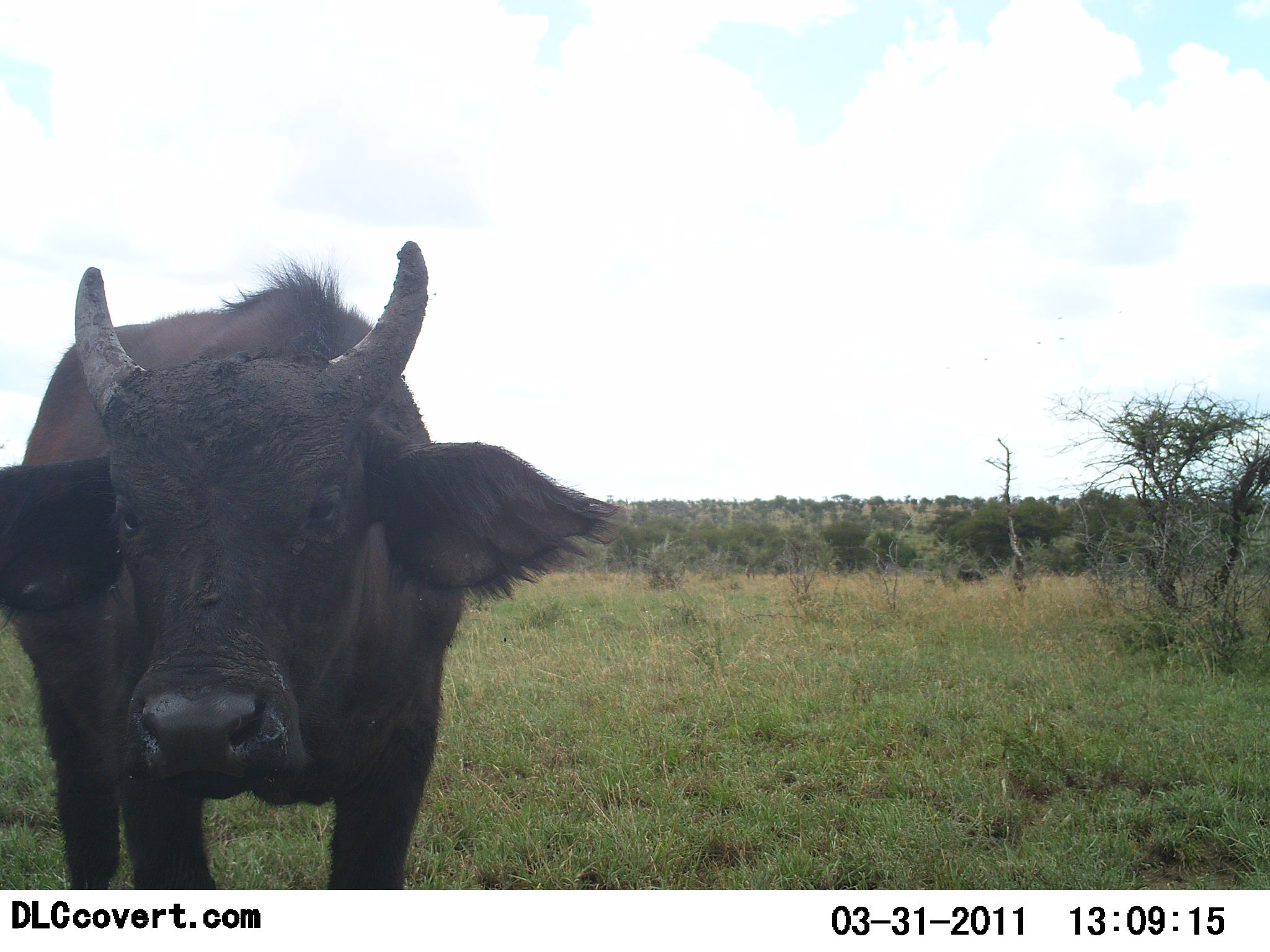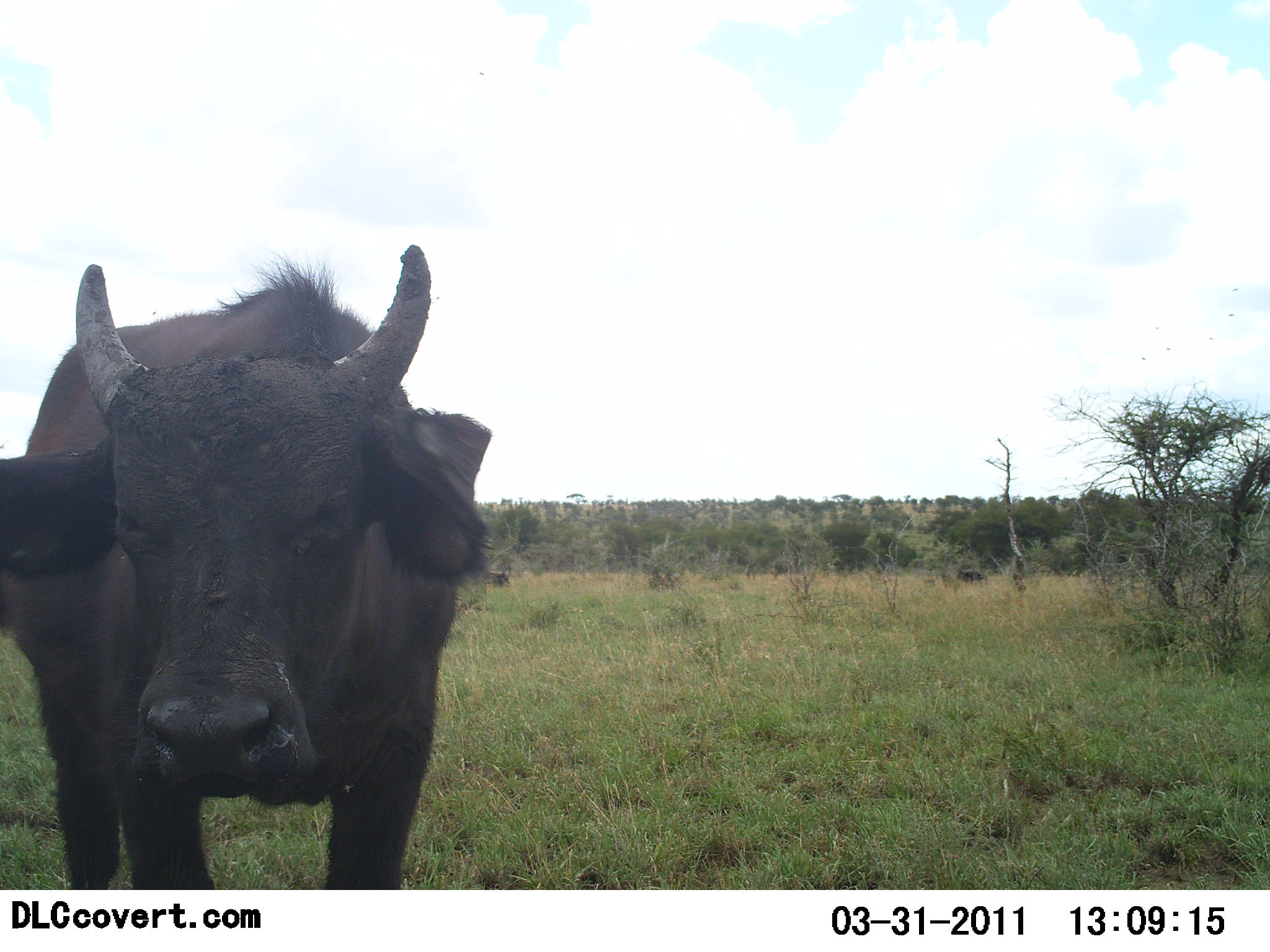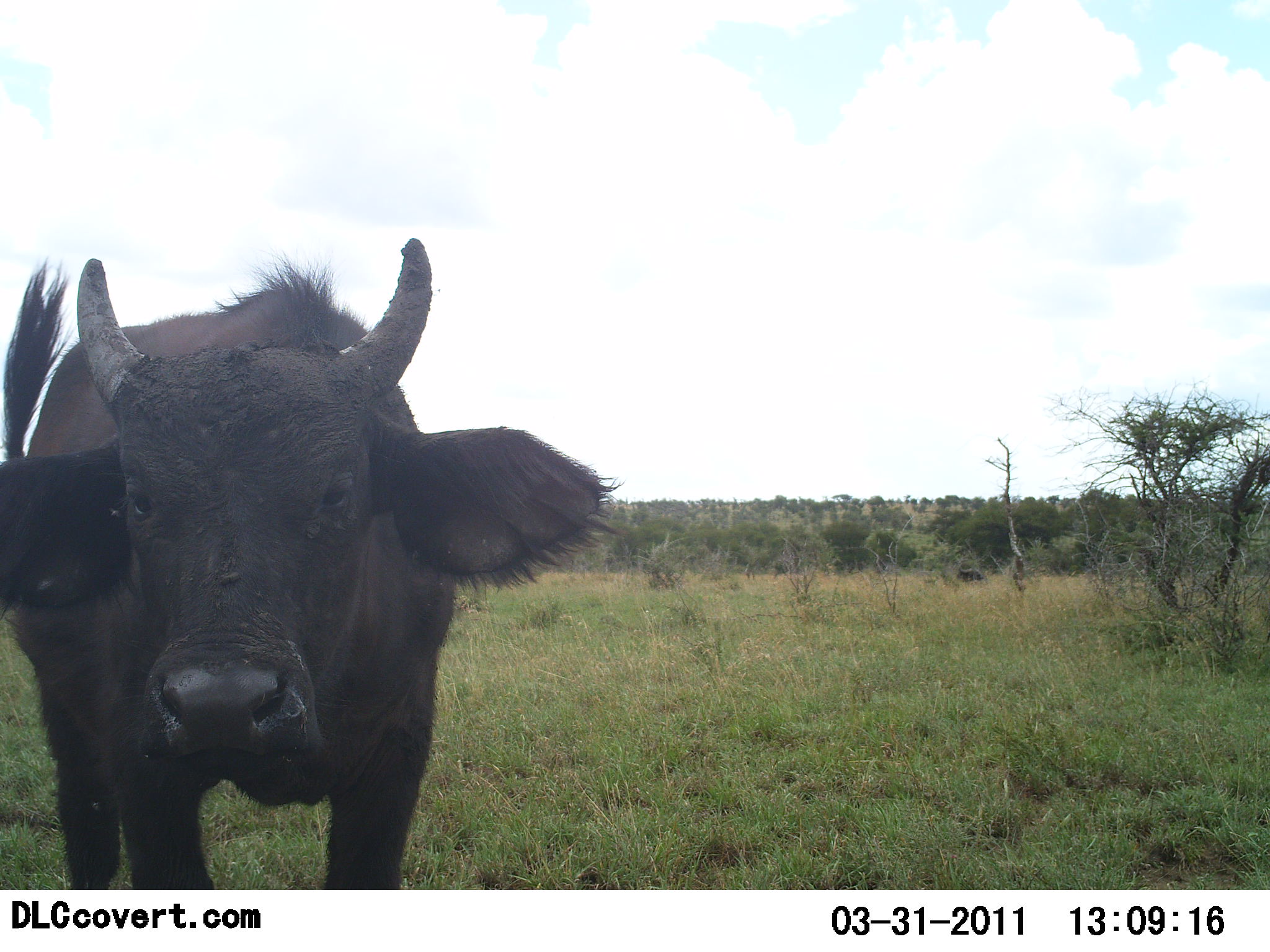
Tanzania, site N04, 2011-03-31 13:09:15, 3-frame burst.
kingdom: Animalia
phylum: Chordata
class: Mammalia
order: Artiodactyla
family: Bovidae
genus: Syncerus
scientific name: Syncerus caffer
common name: cape buffalo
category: buffalo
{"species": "buffalo (cape buffalo) (Syncerus caffer)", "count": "1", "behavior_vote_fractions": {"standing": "100%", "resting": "0%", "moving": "0%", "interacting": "0%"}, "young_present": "36%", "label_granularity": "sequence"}